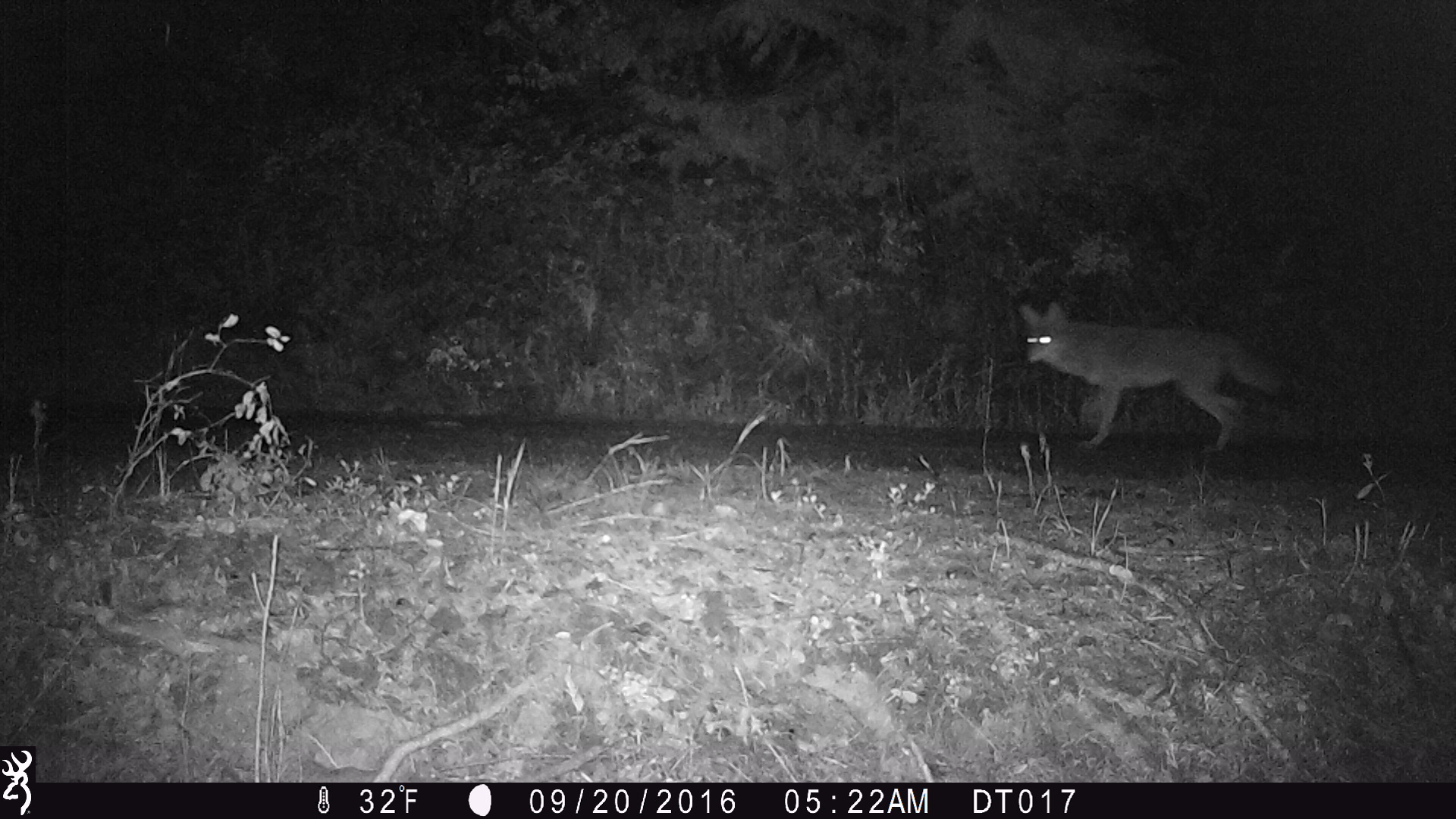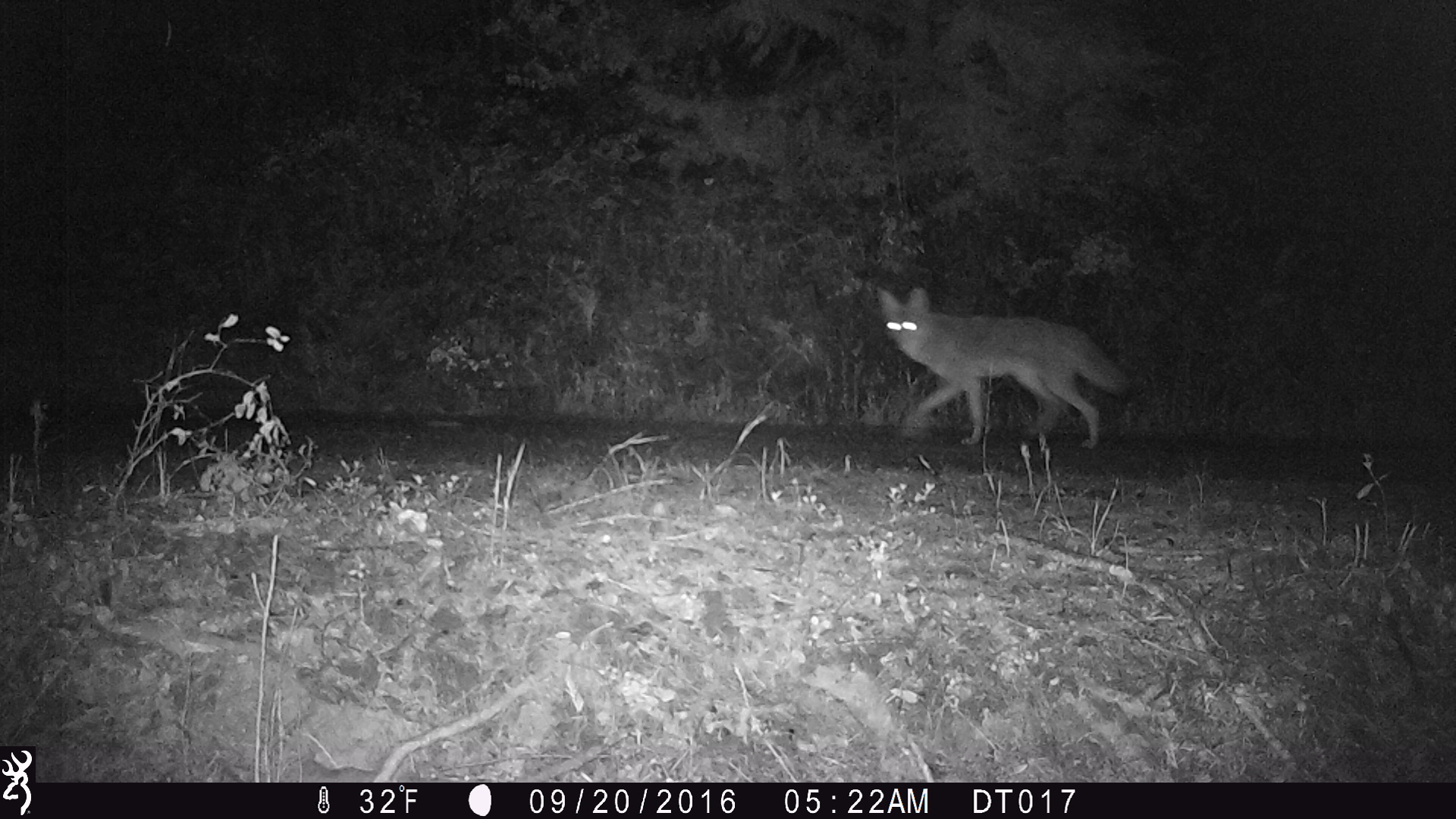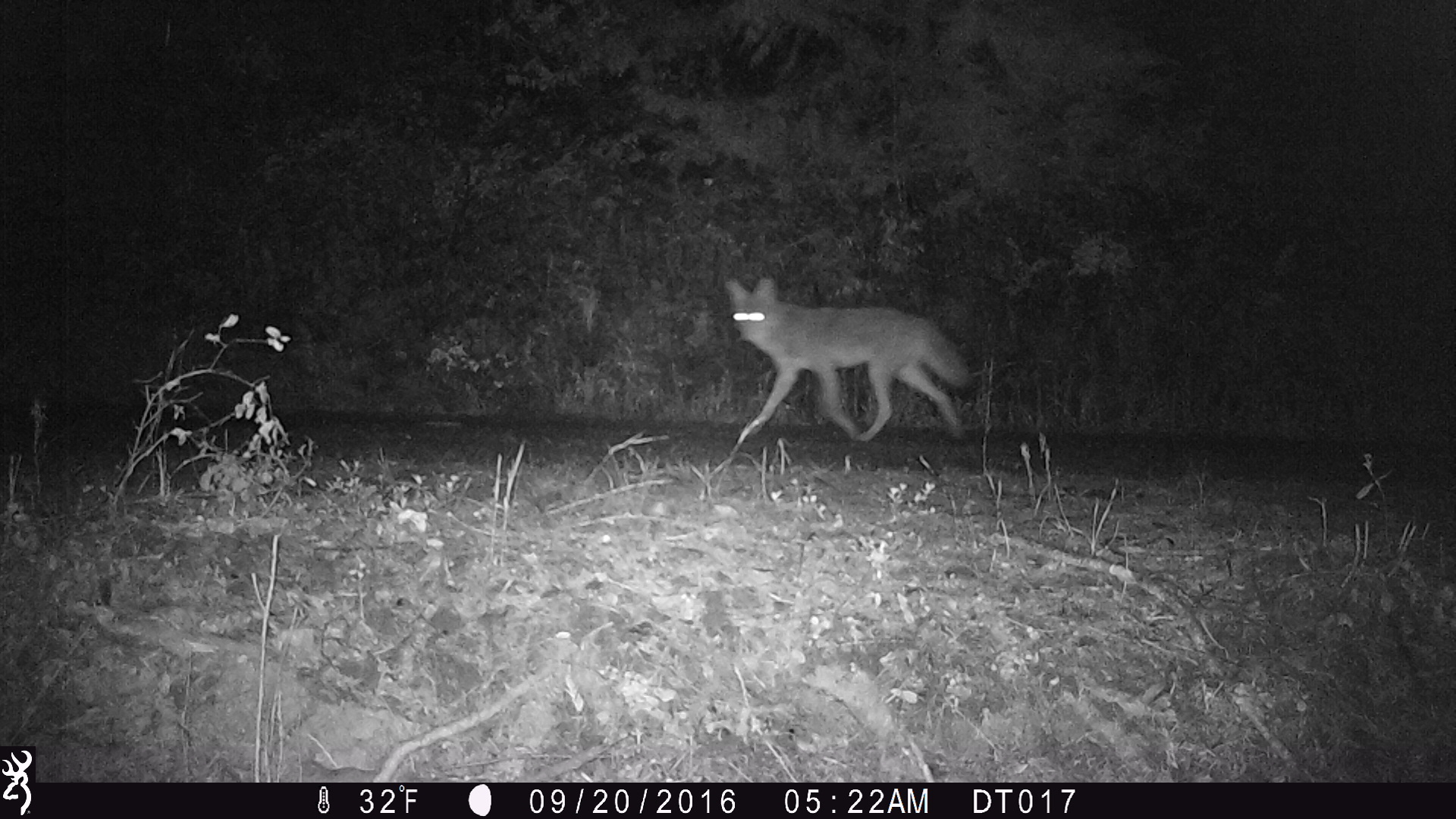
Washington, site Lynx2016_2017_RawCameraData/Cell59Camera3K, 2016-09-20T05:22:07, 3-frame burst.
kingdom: Animalia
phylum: Chordata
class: Mammalia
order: Carnivora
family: Canidae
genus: Canis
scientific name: Canis latrans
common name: coyote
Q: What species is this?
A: Canis latrans (coyote).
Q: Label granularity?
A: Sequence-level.